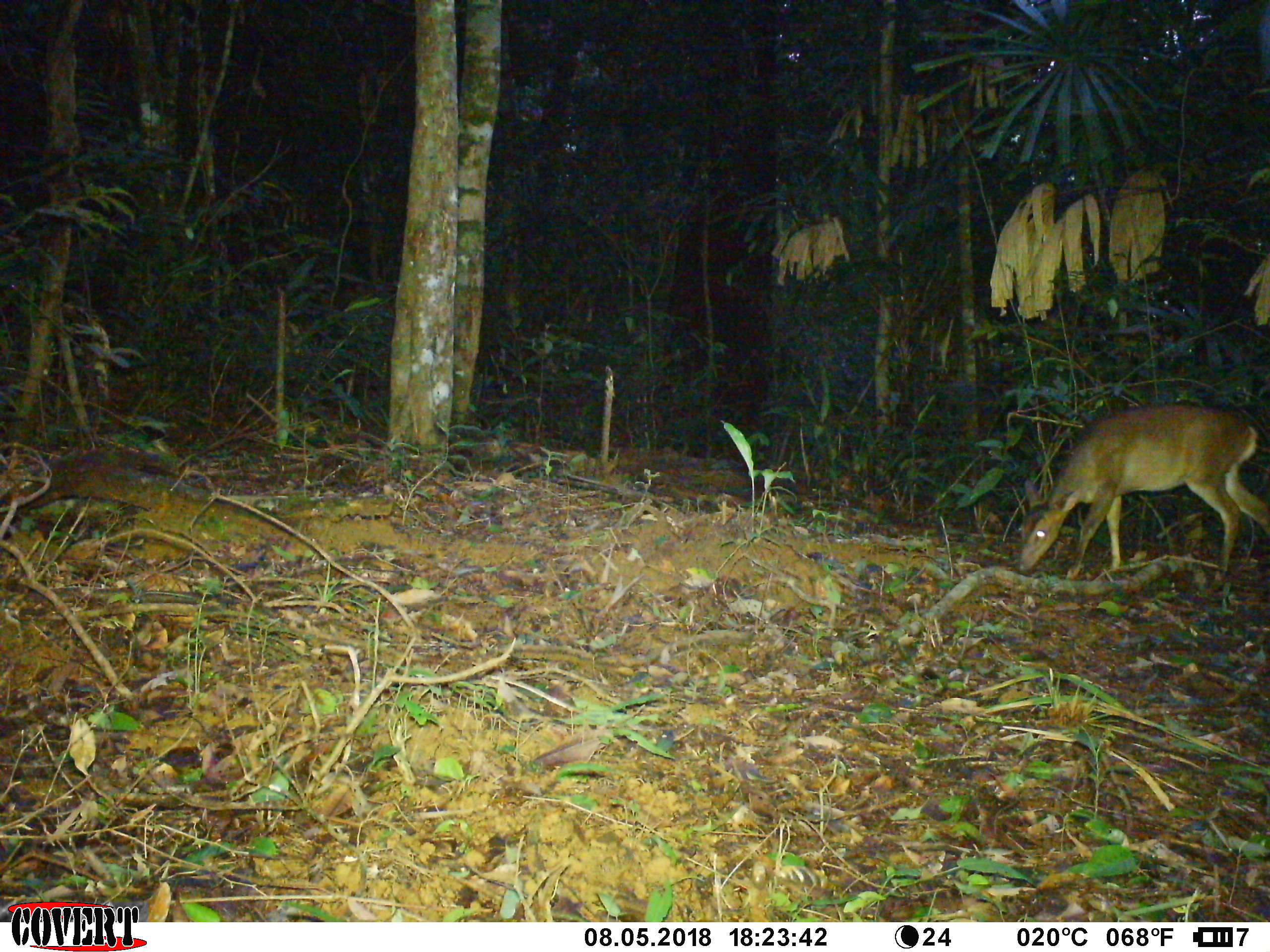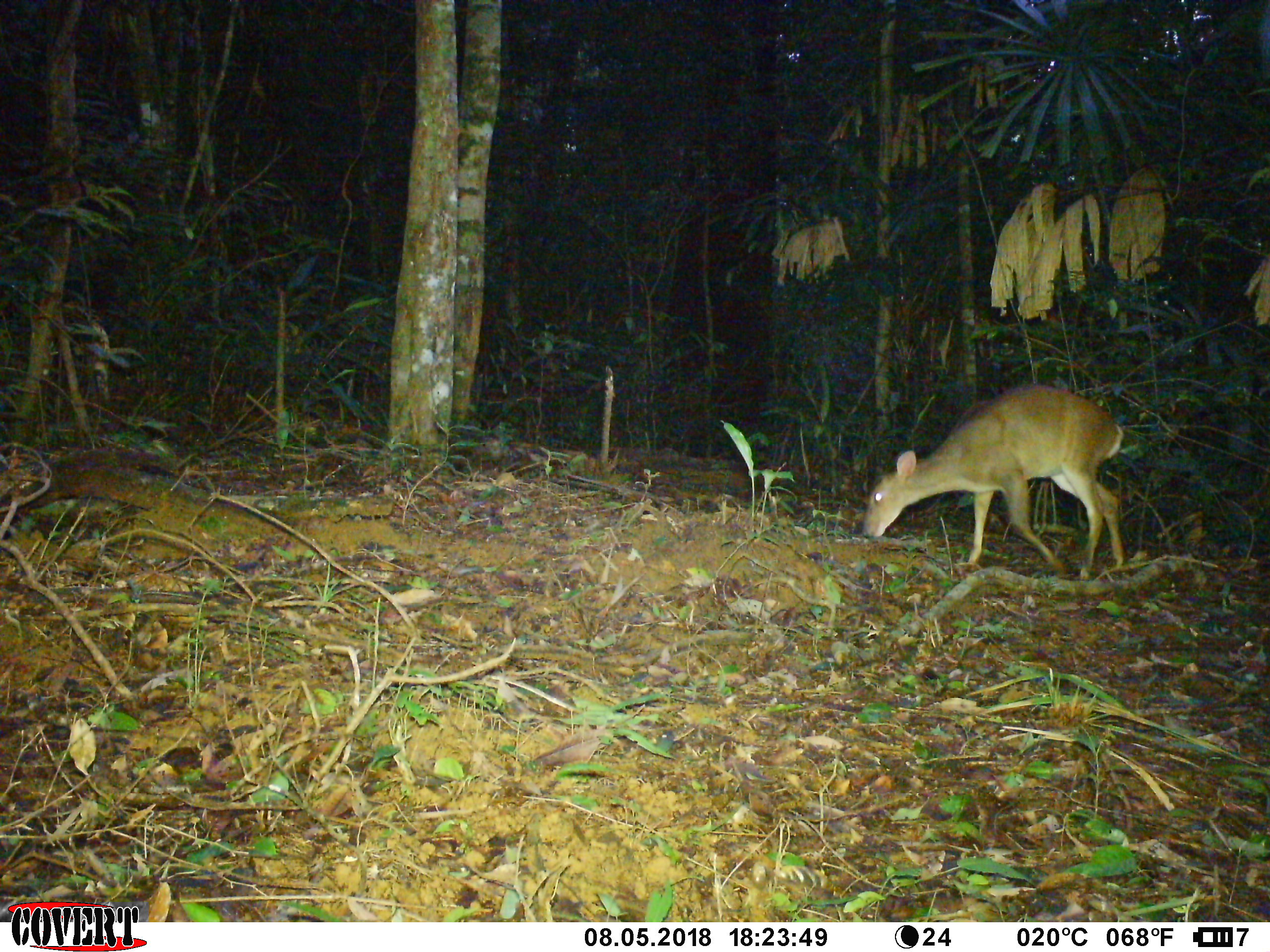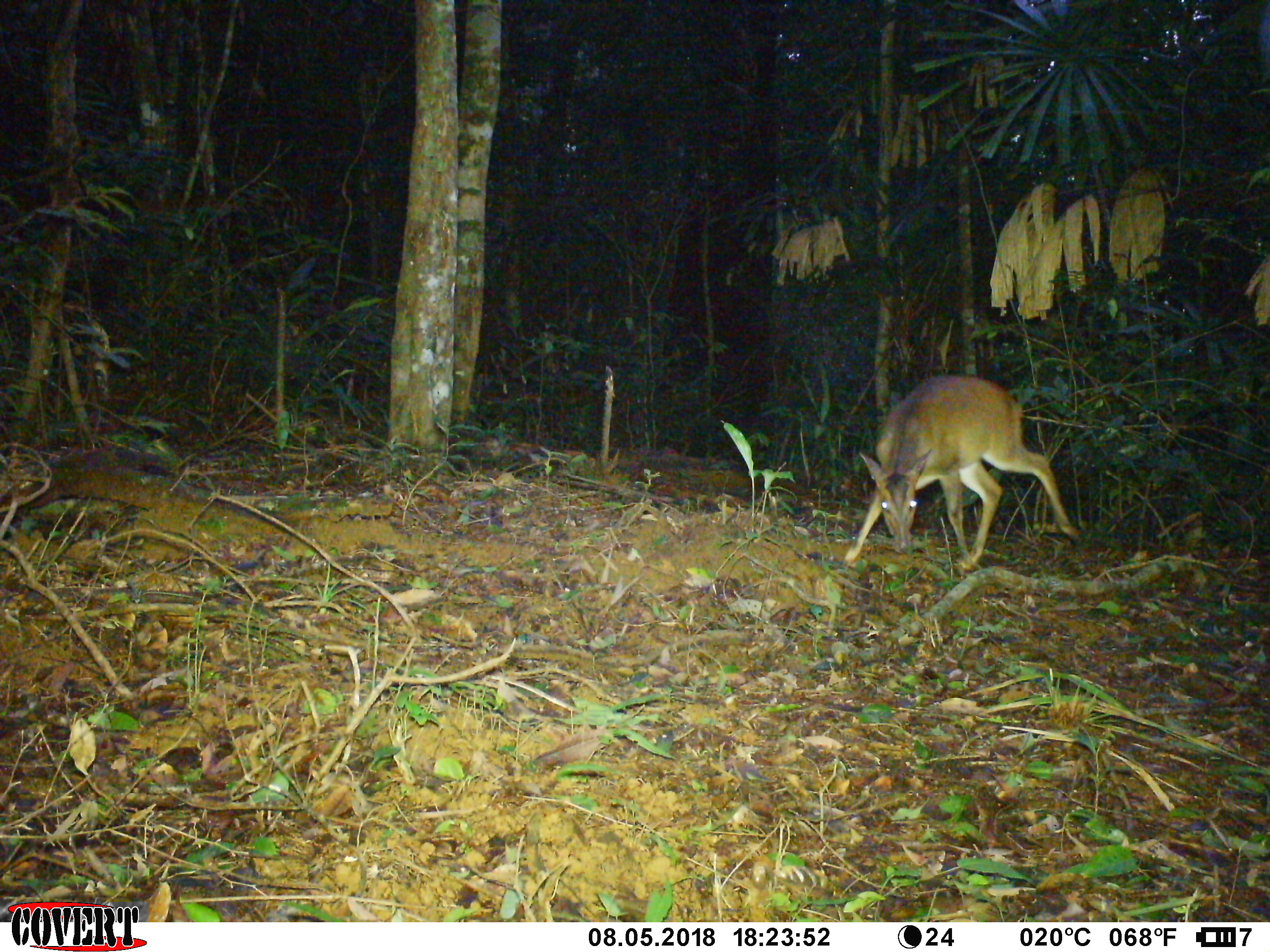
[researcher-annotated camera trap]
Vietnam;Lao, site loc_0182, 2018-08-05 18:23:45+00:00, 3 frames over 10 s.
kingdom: Animalia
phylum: Chordata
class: Mammalia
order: Artiodactyla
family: Cervidae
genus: Muntiacus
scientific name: Muntiacus vuquangensis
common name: large-antlered muntjac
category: large antlered muntjac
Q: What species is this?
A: Large antlered muntjac (large-antlered muntjac) (Muntiacus vuquangensis).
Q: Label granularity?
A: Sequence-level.